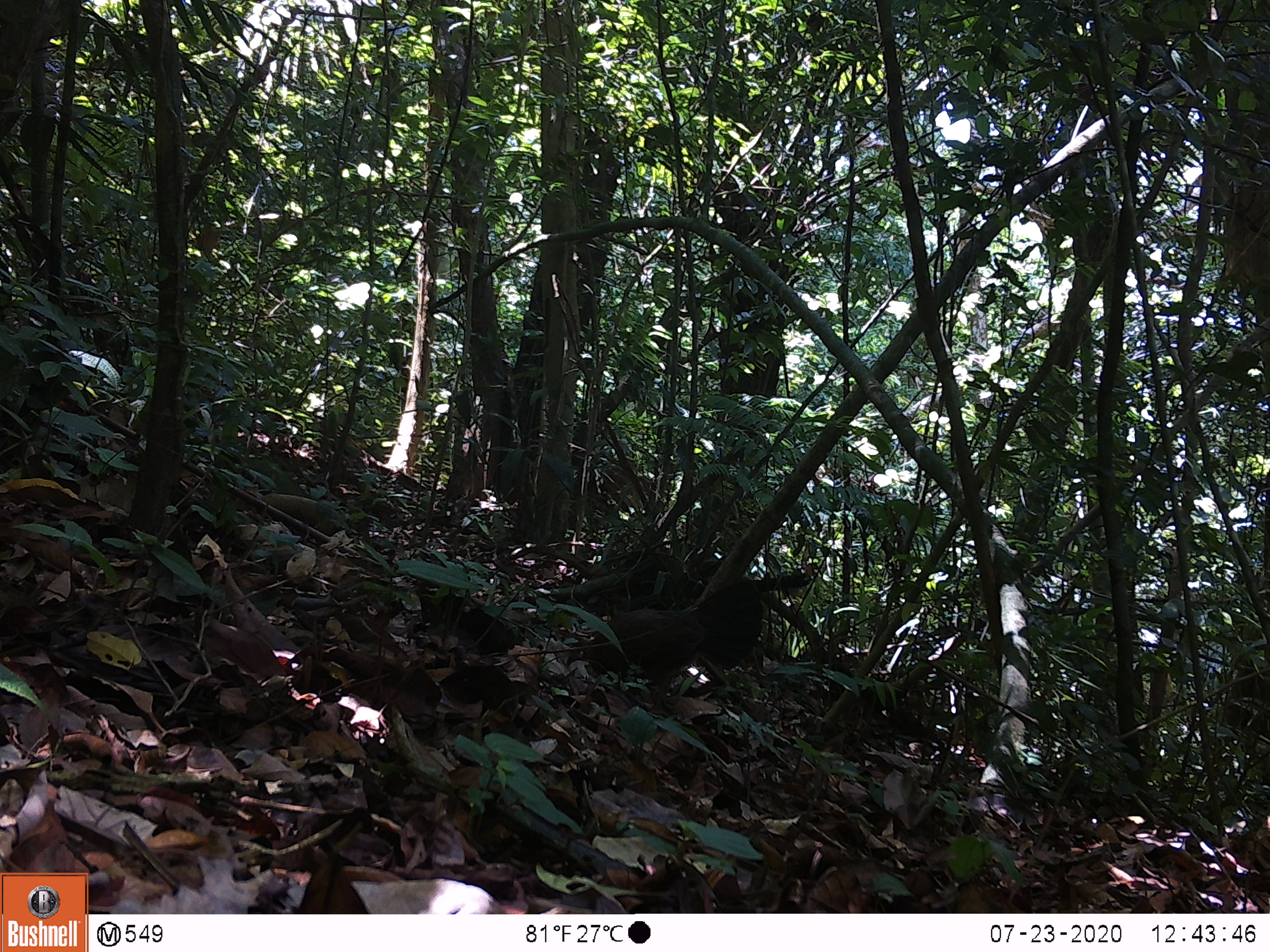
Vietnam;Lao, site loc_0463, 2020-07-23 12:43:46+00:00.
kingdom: Animalia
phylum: Chordata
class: Aves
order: Galliformes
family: Phasianidae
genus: Gallus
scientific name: Gallus gallus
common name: red junglefowl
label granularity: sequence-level